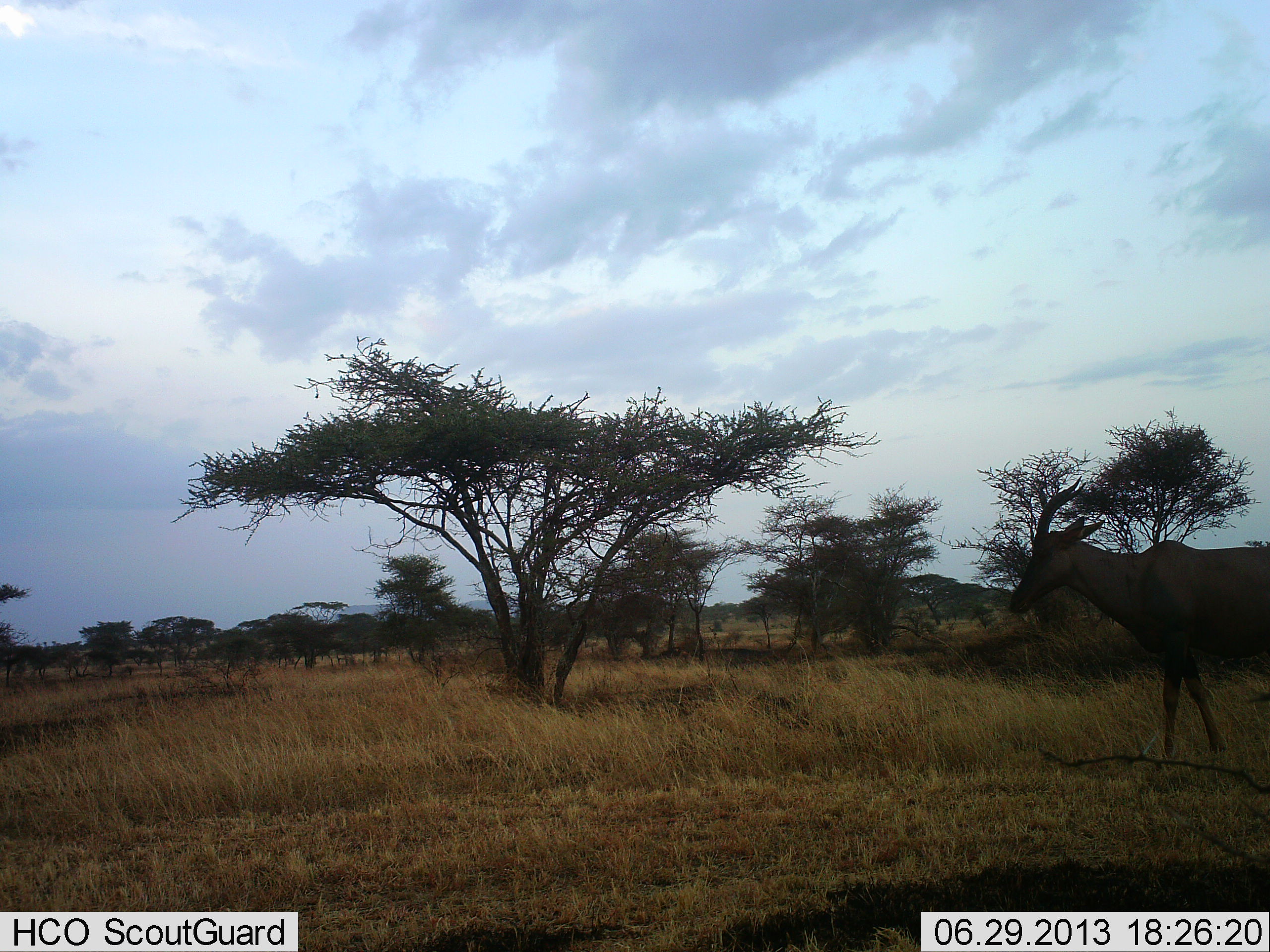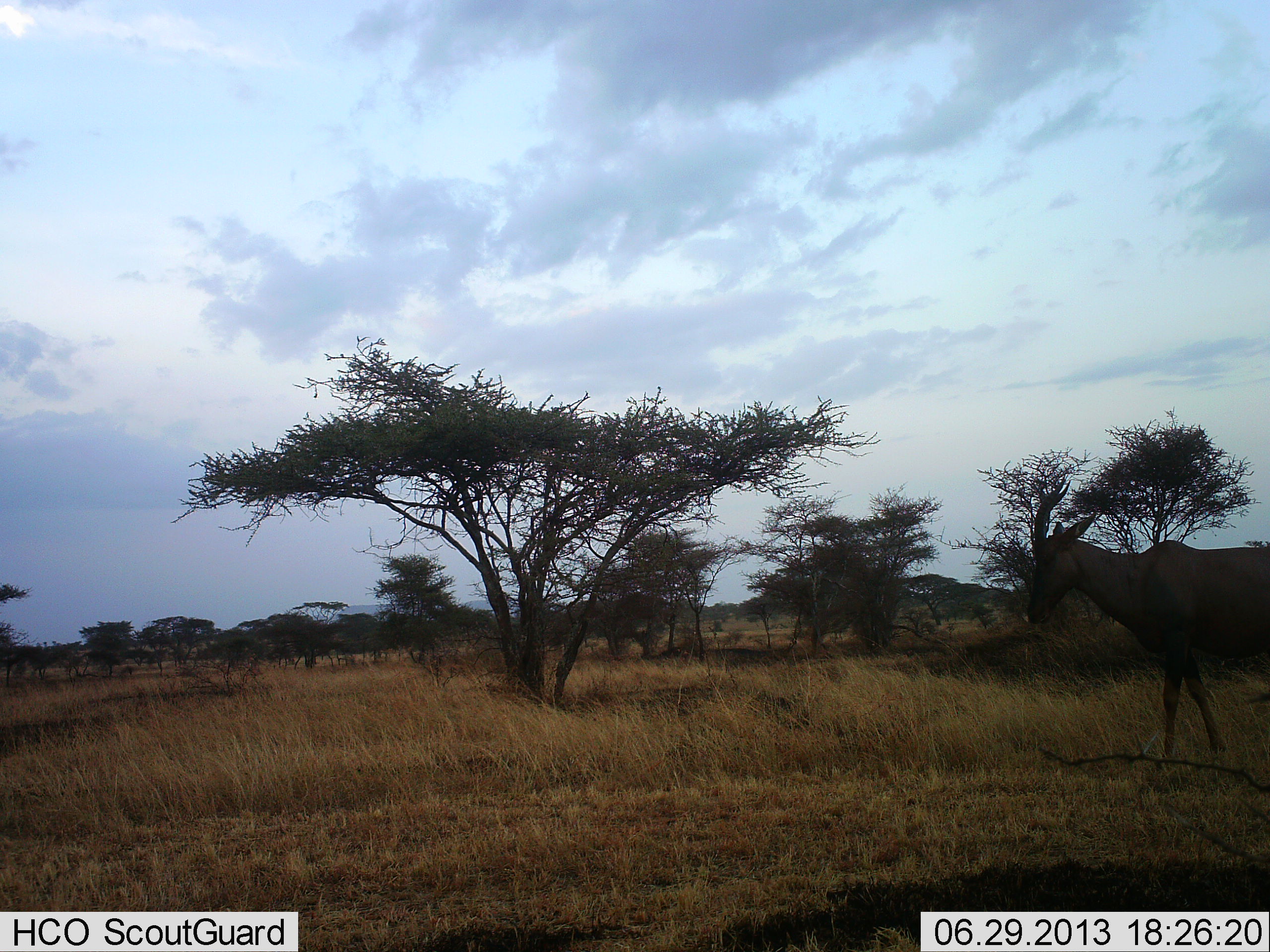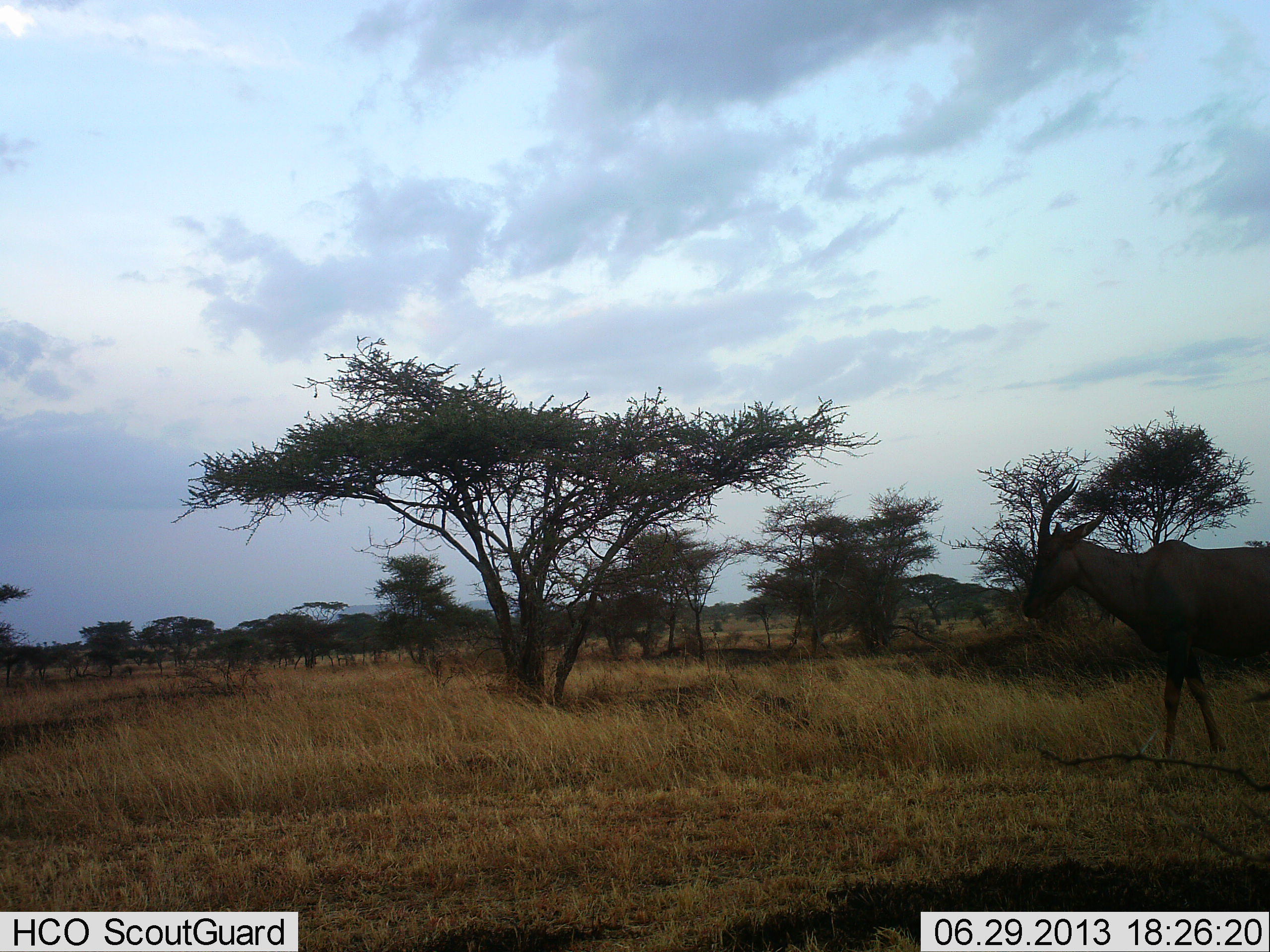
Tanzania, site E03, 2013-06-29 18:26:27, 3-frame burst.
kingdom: Animalia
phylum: Chordata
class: Mammalia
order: Artiodactyla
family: Bovidae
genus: Damaliscus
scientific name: Damaliscus lunatus jimela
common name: topi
Topi (Damaliscus lunatus jimela), count 1. Behavior (volunteer vote fractions): standing 100%, resting 0%, moving 0%, interacting 0%. Young present (vote fraction): 0%. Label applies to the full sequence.